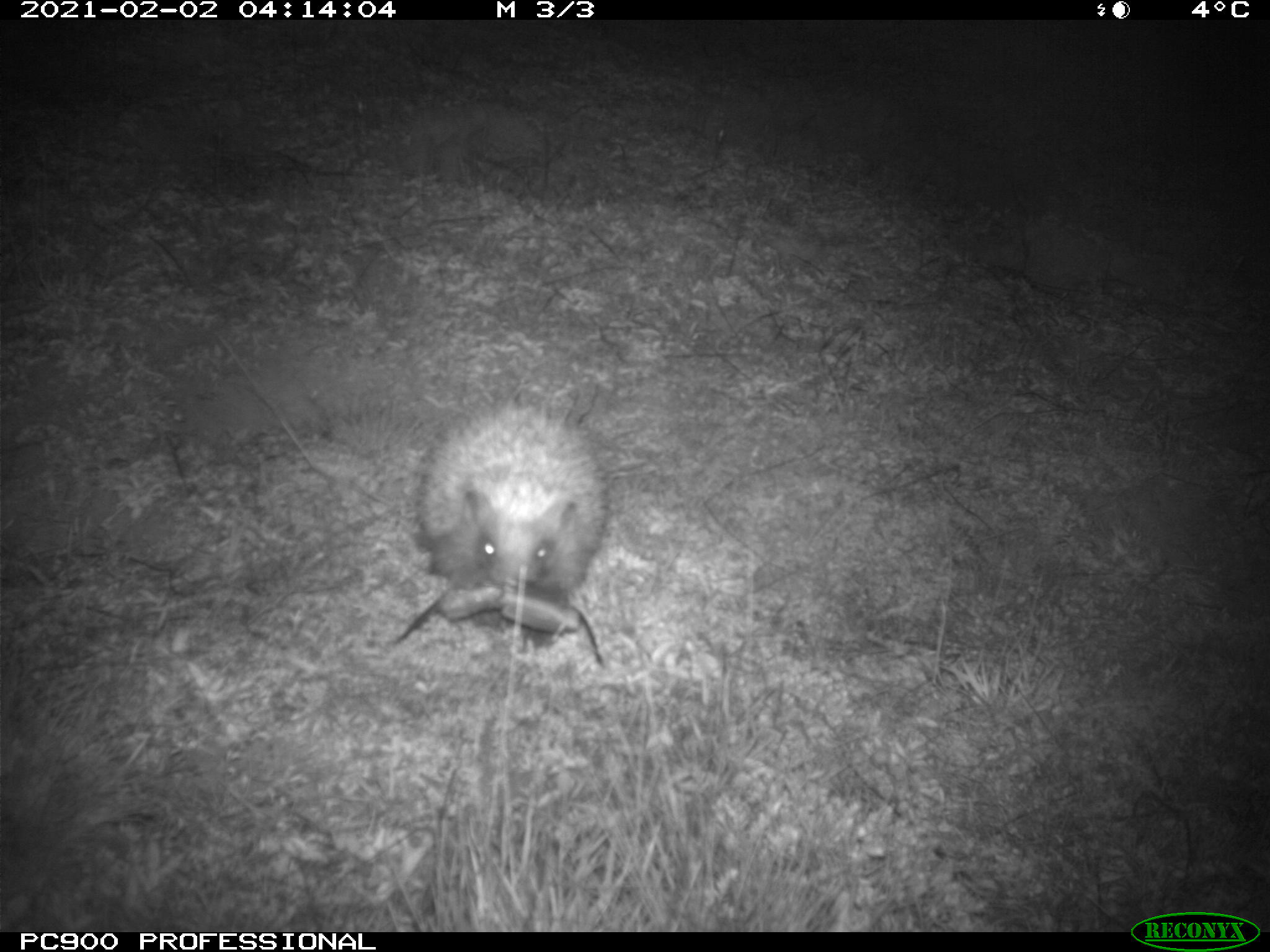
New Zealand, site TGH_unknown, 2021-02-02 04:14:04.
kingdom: Animalia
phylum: Chordata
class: Mammalia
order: Eulipotyphla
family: Erinaceidae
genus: Erinaceus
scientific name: Erinaceus europaeus europaeus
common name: european hedgehog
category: hedgehog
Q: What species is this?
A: Hedgehog (european hedgehog) (Erinaceus europaeus europaeus).